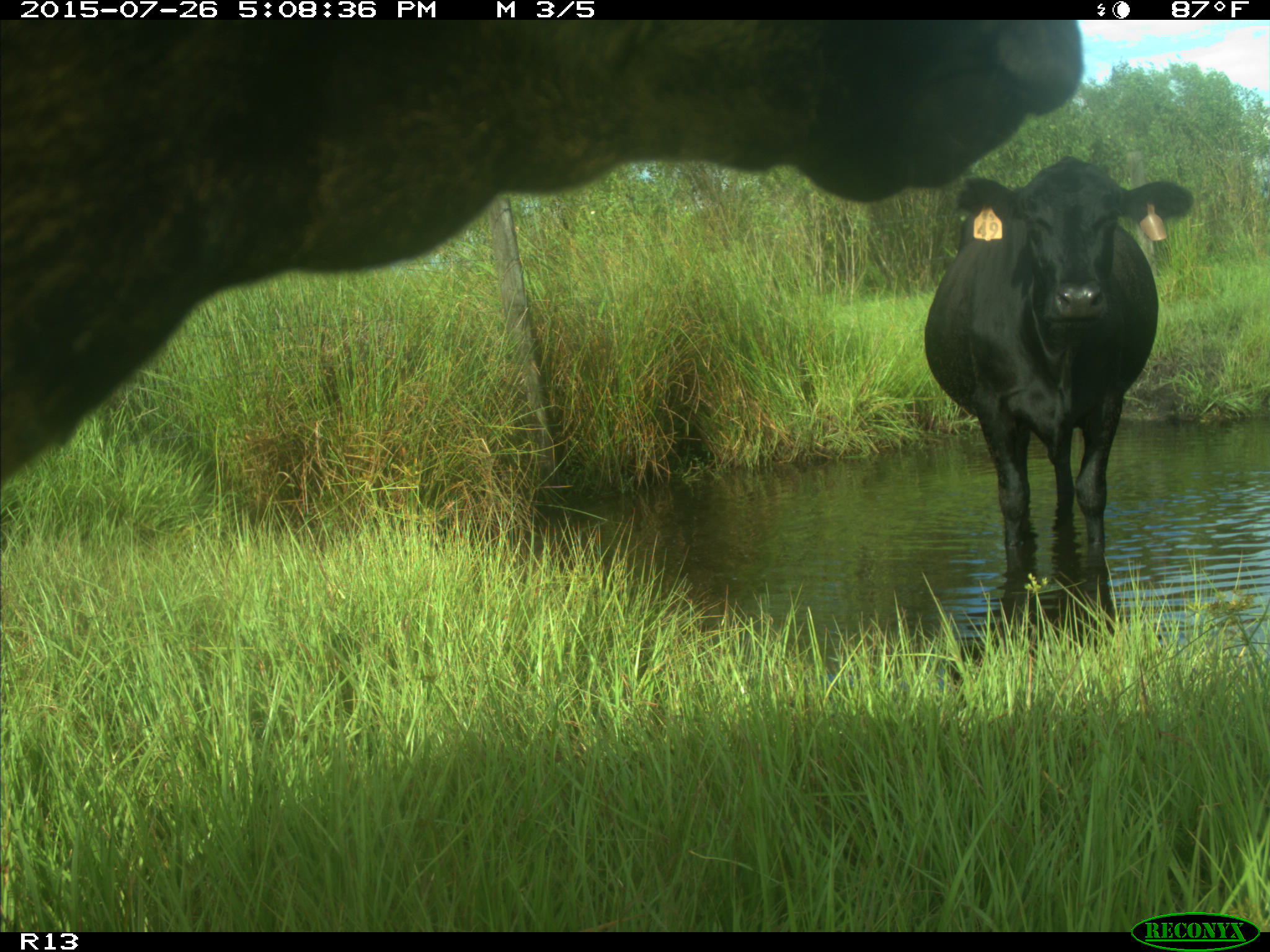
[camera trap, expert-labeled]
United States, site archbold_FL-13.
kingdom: Animalia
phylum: Chordata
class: Mammalia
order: Artiodactyla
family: Bovidae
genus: Bos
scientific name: Bos taurus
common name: domestic cow